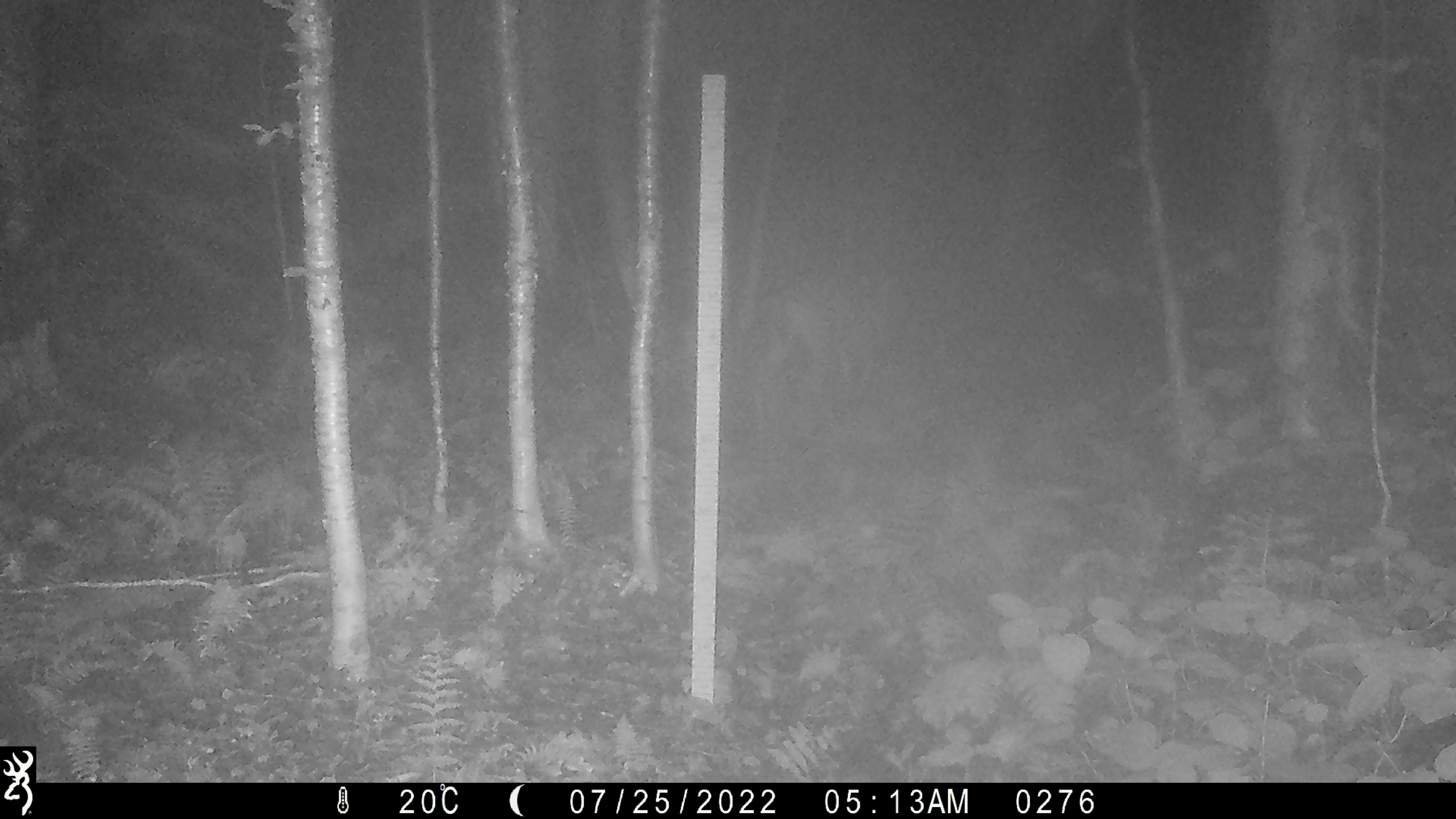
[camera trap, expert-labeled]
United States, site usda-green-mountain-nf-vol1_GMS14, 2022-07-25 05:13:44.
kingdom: Animalia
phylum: Chordata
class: Mammalia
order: Artiodactyla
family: Cervidae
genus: Odocoileus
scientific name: Odocoileus virginianus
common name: white-tailed deer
White-tailed deer (Odocoileus virginianus).